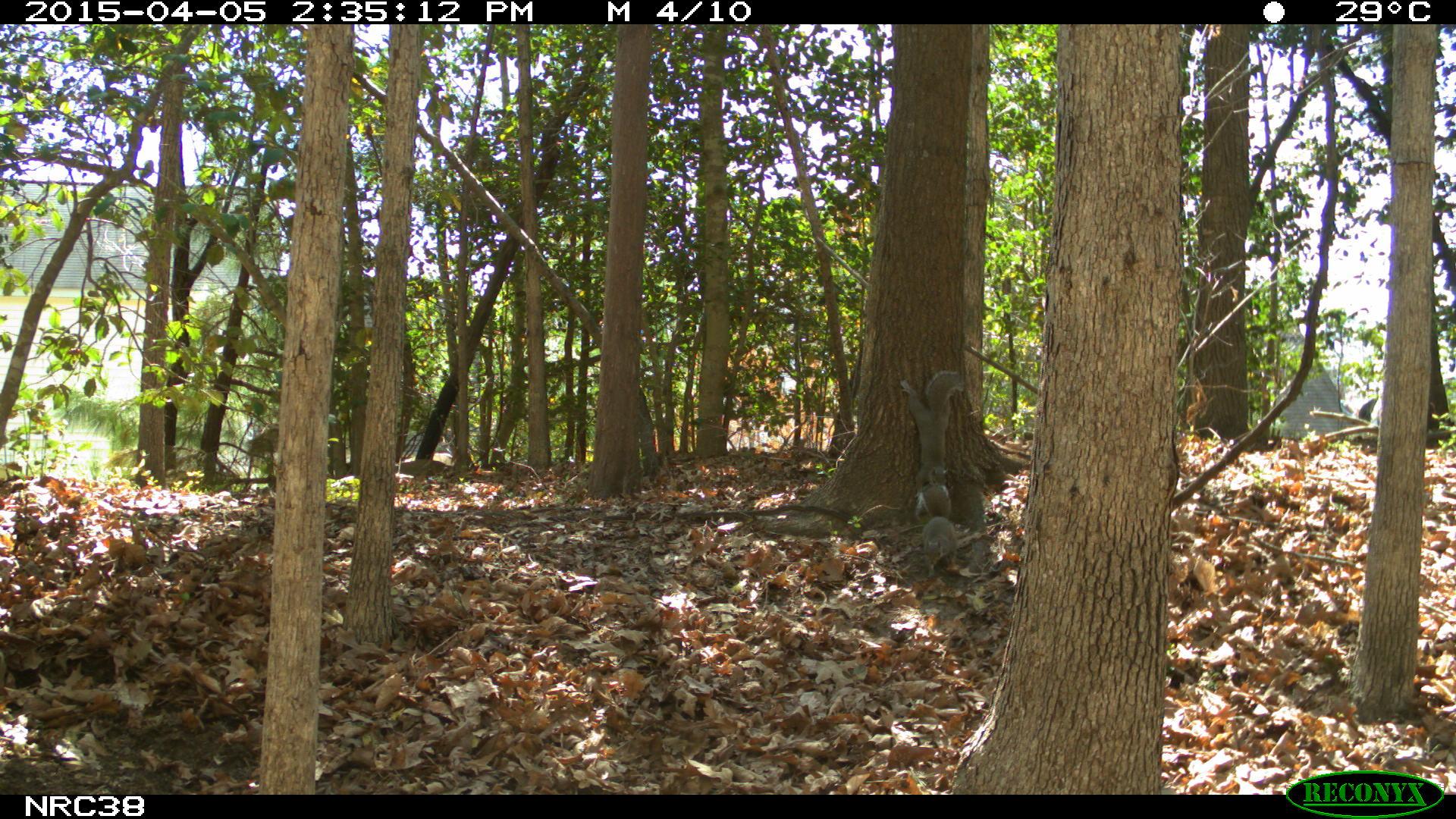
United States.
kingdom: Animalia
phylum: Chordata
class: Mammalia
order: Rodentia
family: Sciuridae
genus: Sciurus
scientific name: Sciurus carolinensis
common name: eastern gray squirrel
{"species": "Eastern Gray Squirrel (Sciurus carolinensis)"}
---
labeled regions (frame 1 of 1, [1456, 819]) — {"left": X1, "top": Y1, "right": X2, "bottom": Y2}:
Eastern Gray Squirrel: {"left": 890, "top": 368, "right": 973, "bottom": 516}